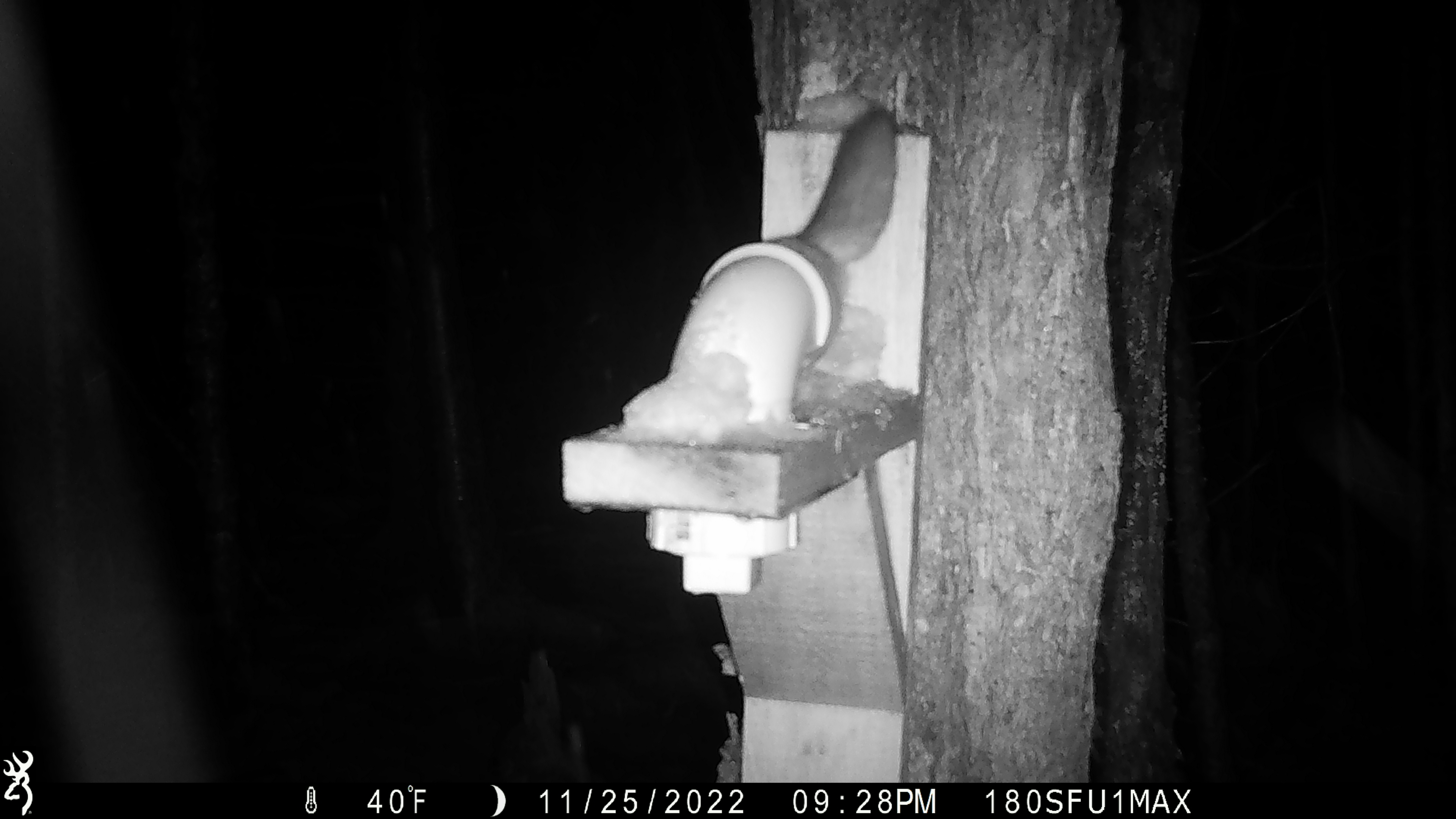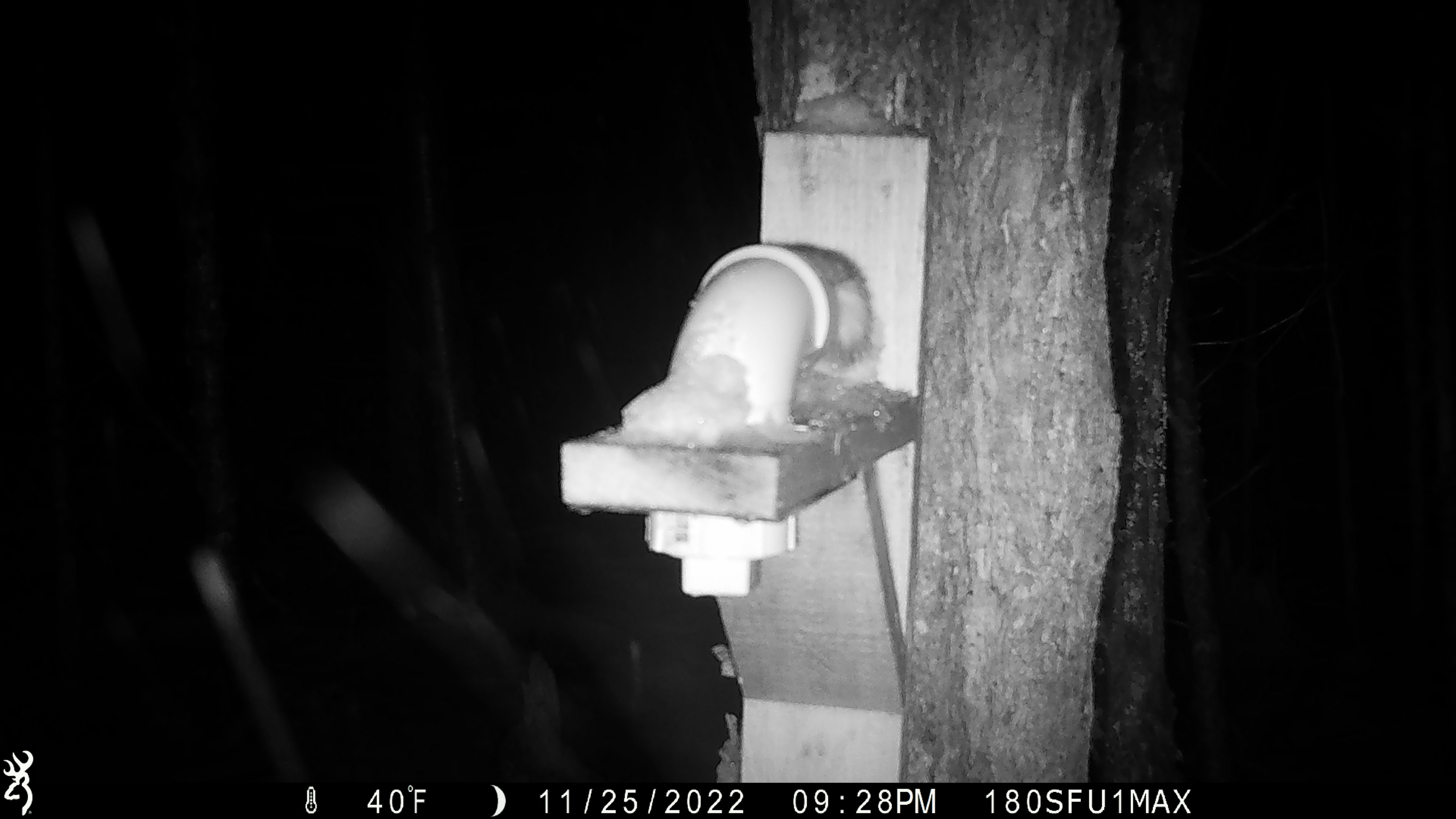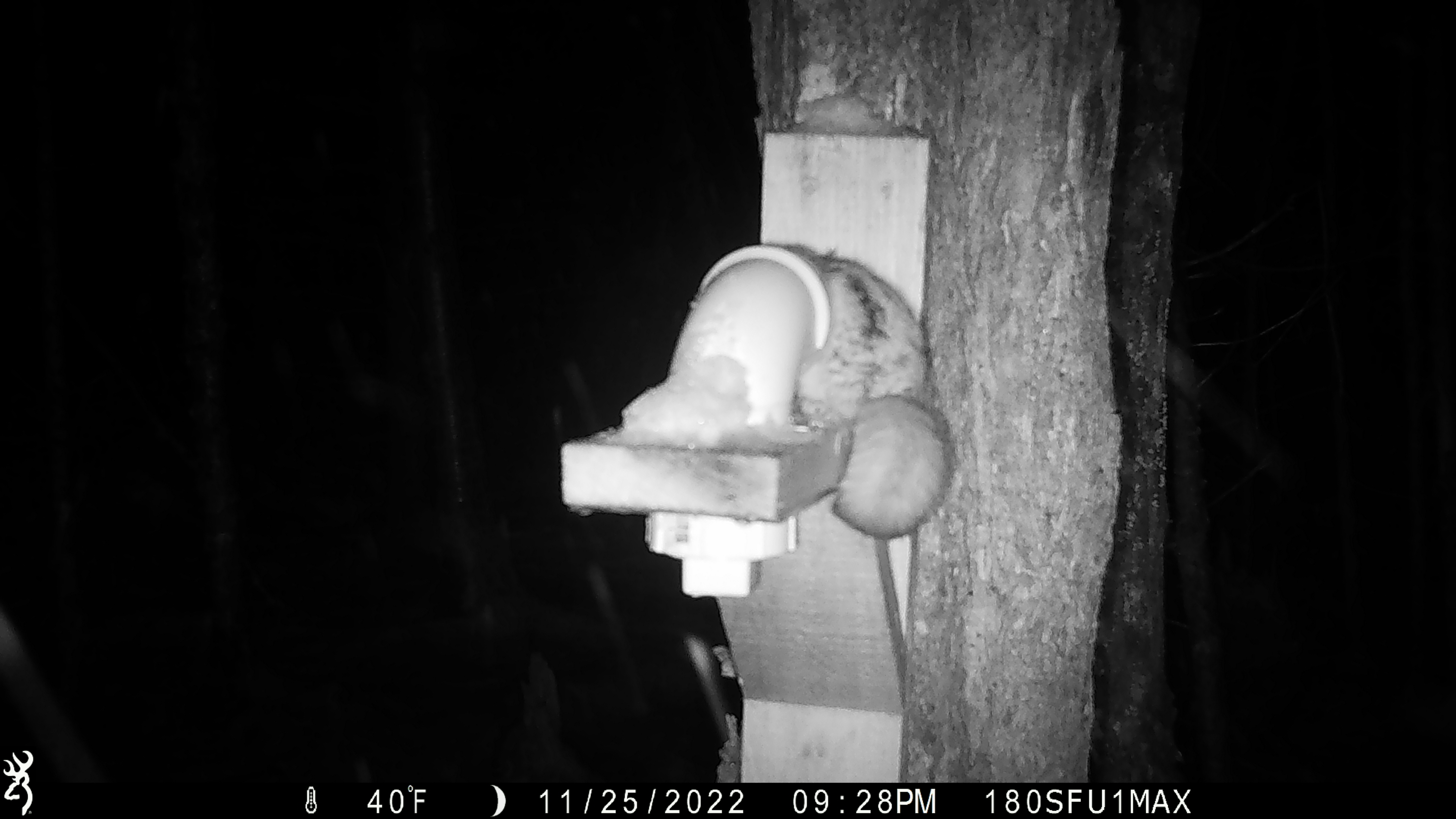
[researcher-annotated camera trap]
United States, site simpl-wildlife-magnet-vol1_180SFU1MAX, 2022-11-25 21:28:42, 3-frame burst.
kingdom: Animalia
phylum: Chordata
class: Mammalia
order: Rodentia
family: Sciuridae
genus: Glaucomys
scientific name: Glaucomys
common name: flying squirrel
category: flying squirrel sp.